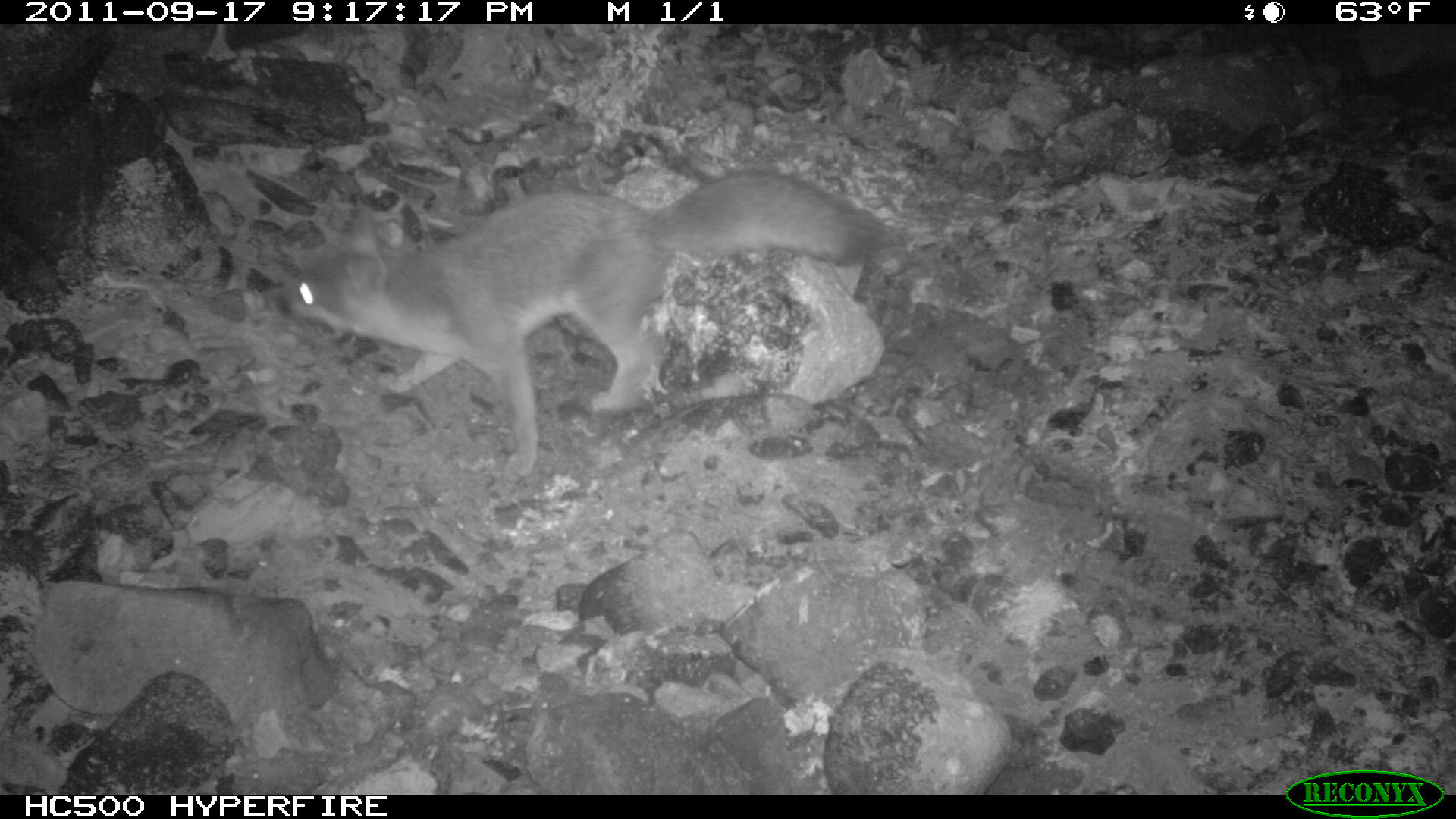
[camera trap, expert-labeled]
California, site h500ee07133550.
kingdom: Animalia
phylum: Chordata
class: Mammalia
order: Carnivora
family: Canidae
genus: Urocyon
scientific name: Urocyon littoralis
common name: island fox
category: fox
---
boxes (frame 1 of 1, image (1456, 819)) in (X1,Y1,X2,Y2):
fox: (263,167,888,484)